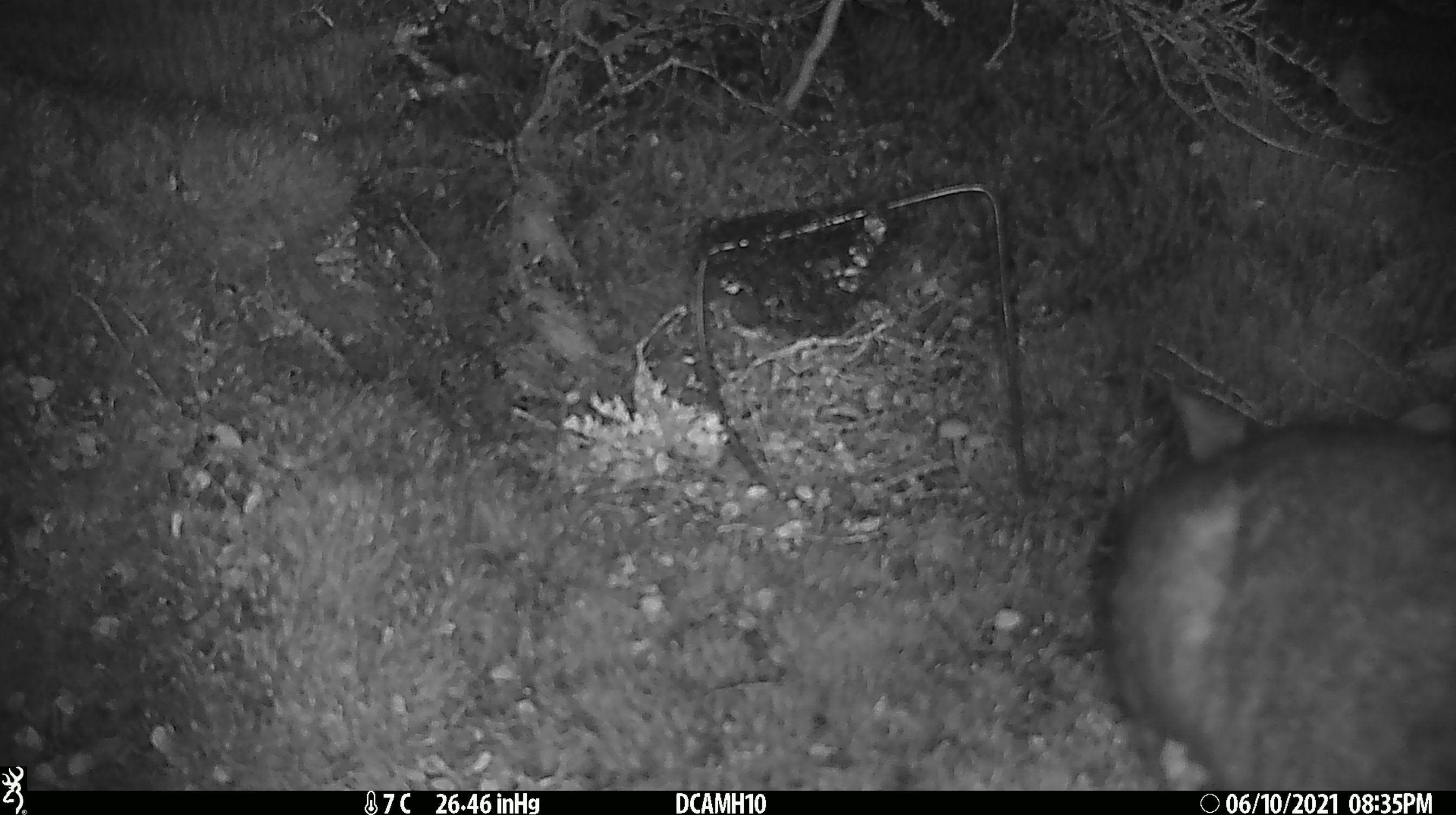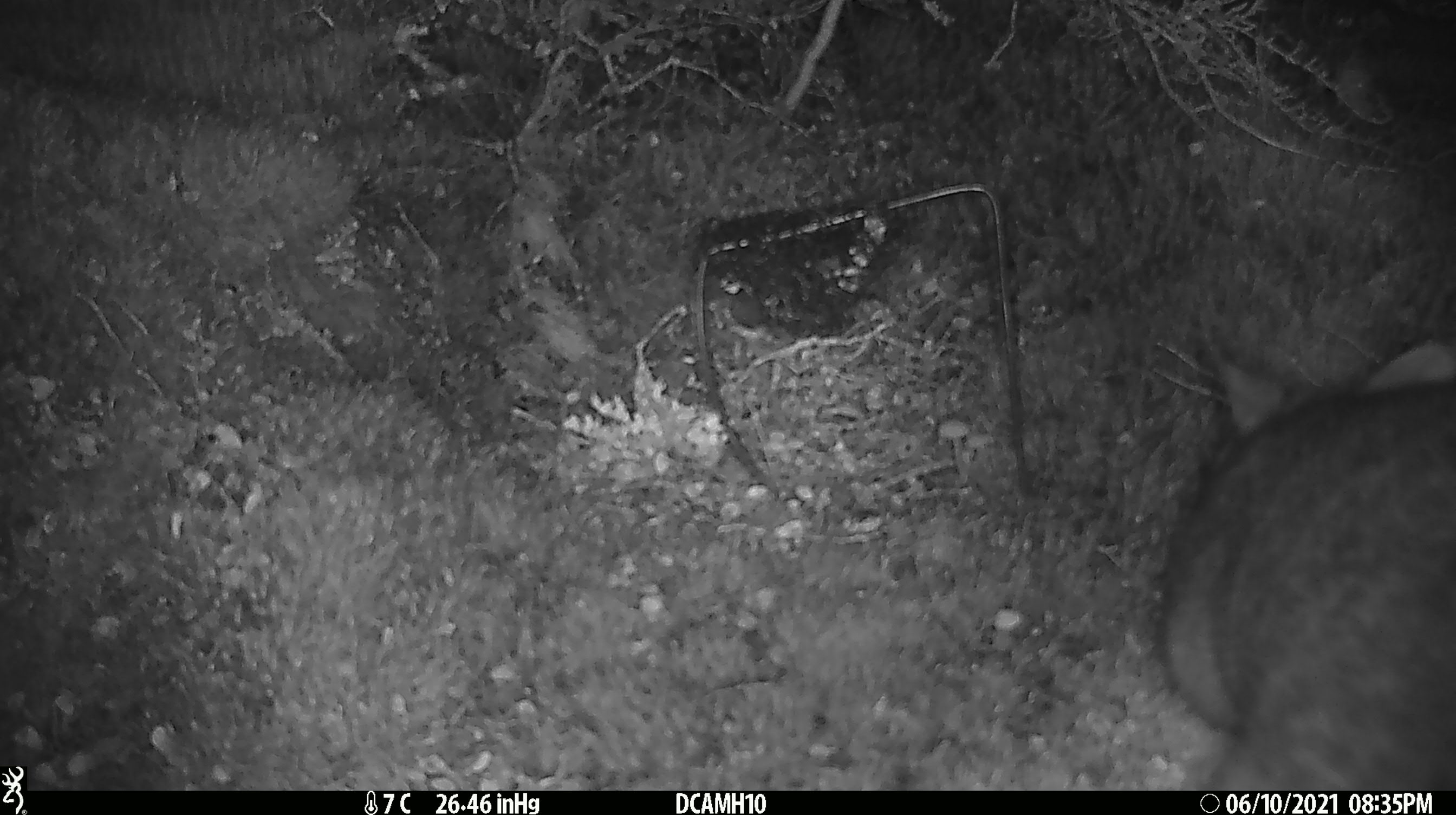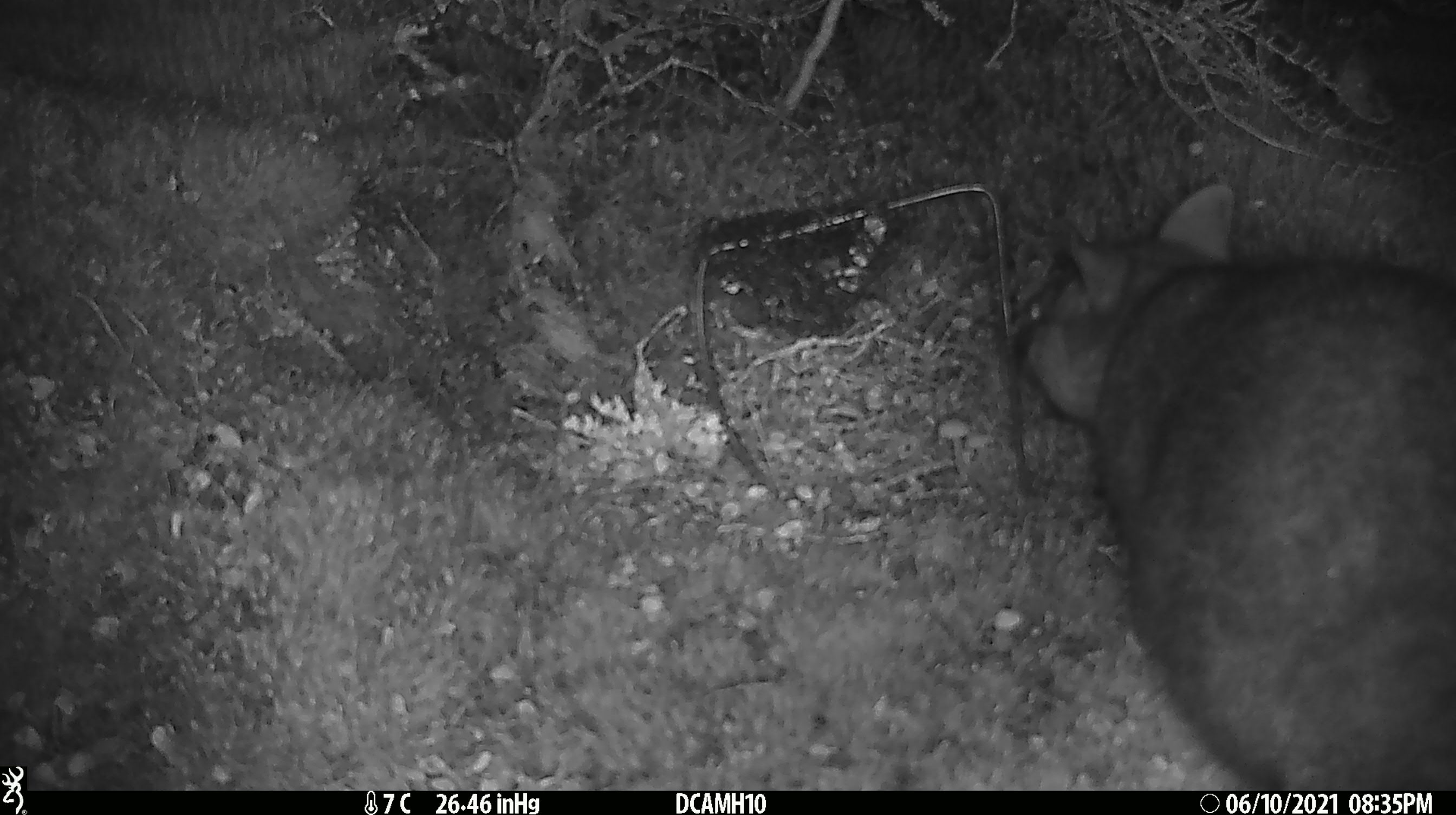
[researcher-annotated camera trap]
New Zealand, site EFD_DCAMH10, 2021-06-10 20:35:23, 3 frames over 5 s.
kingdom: Animalia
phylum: Chordata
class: Mammalia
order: Diprotodontia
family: Phalangeridae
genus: Trichosurus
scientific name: Trichosurus vulpecula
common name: common brushtail possum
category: possum